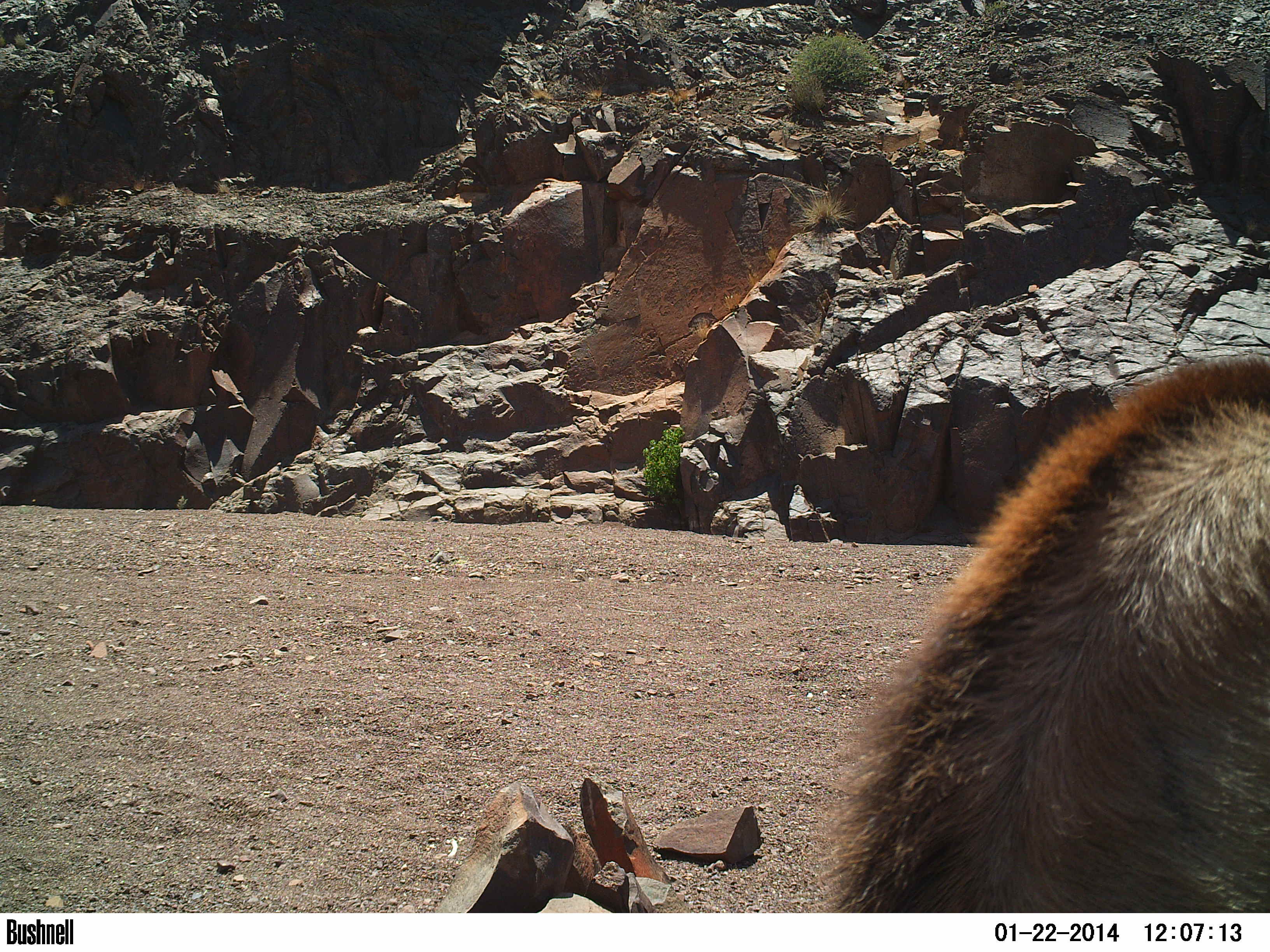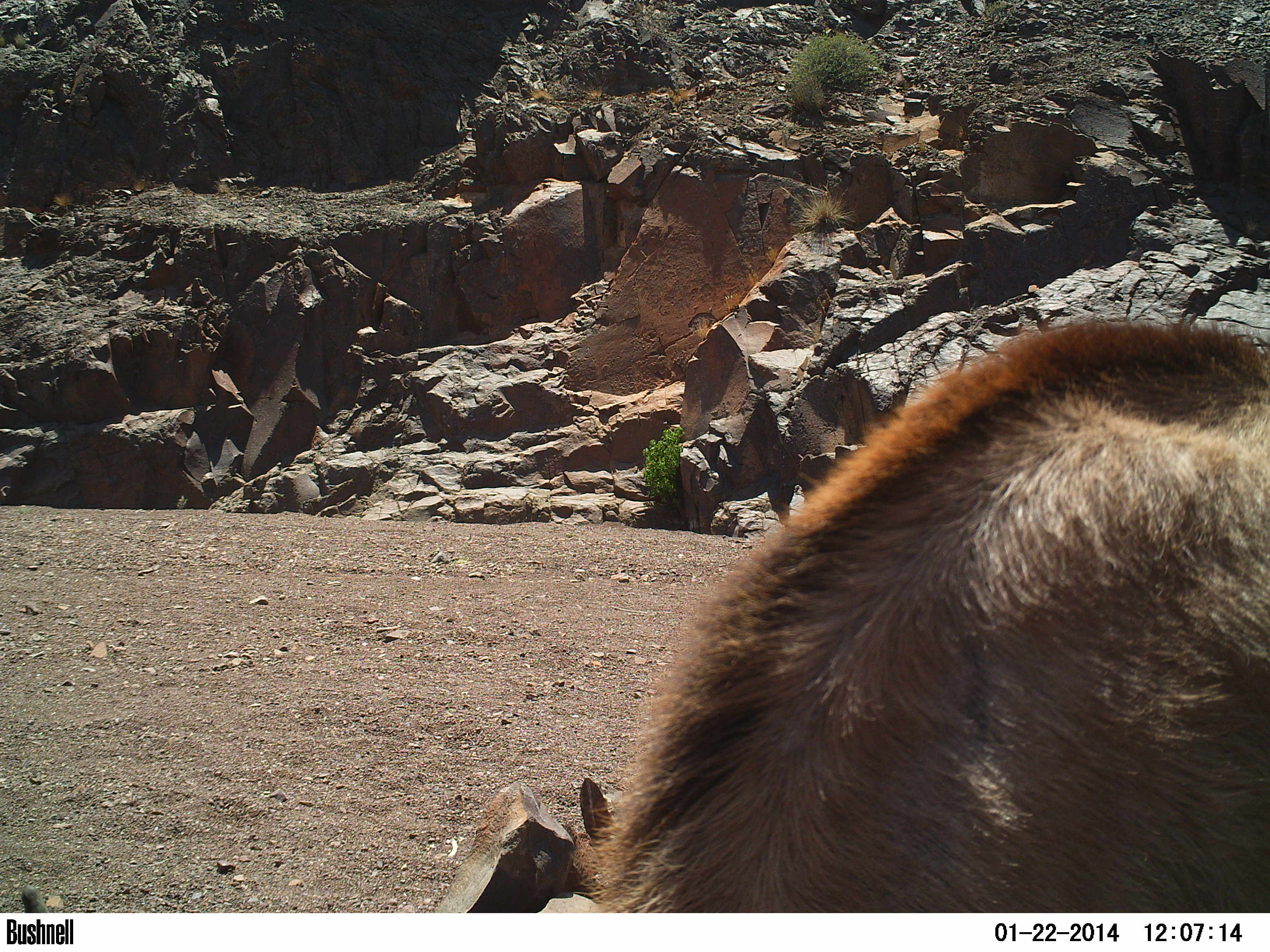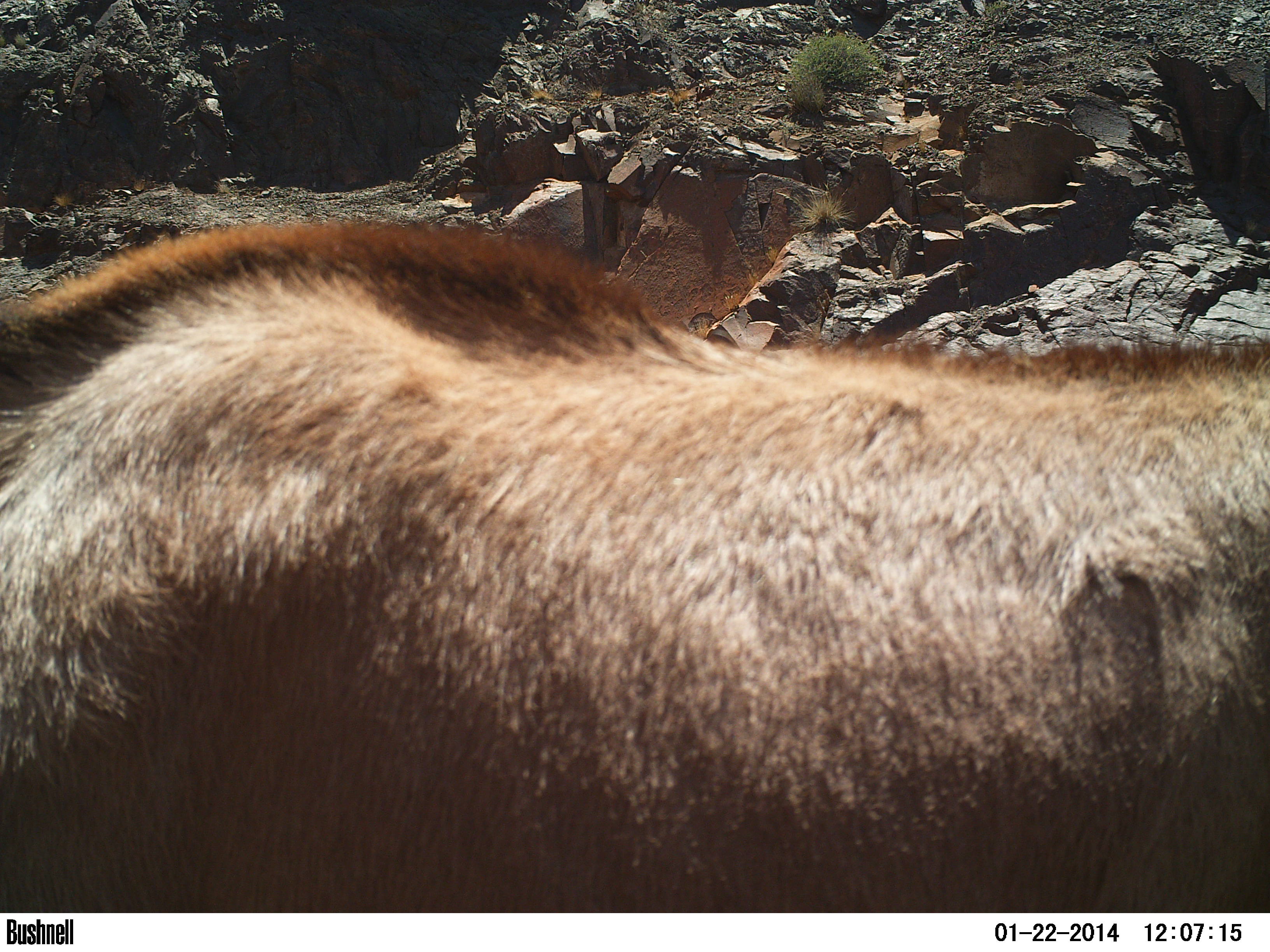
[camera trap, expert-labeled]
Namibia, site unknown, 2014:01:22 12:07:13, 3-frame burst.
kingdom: Animalia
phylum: Chordata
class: Mammalia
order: Artiodactyla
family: Bovidae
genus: Oryx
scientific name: Oryx gazella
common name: gemsbok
Oryx gazella (gemsbok).